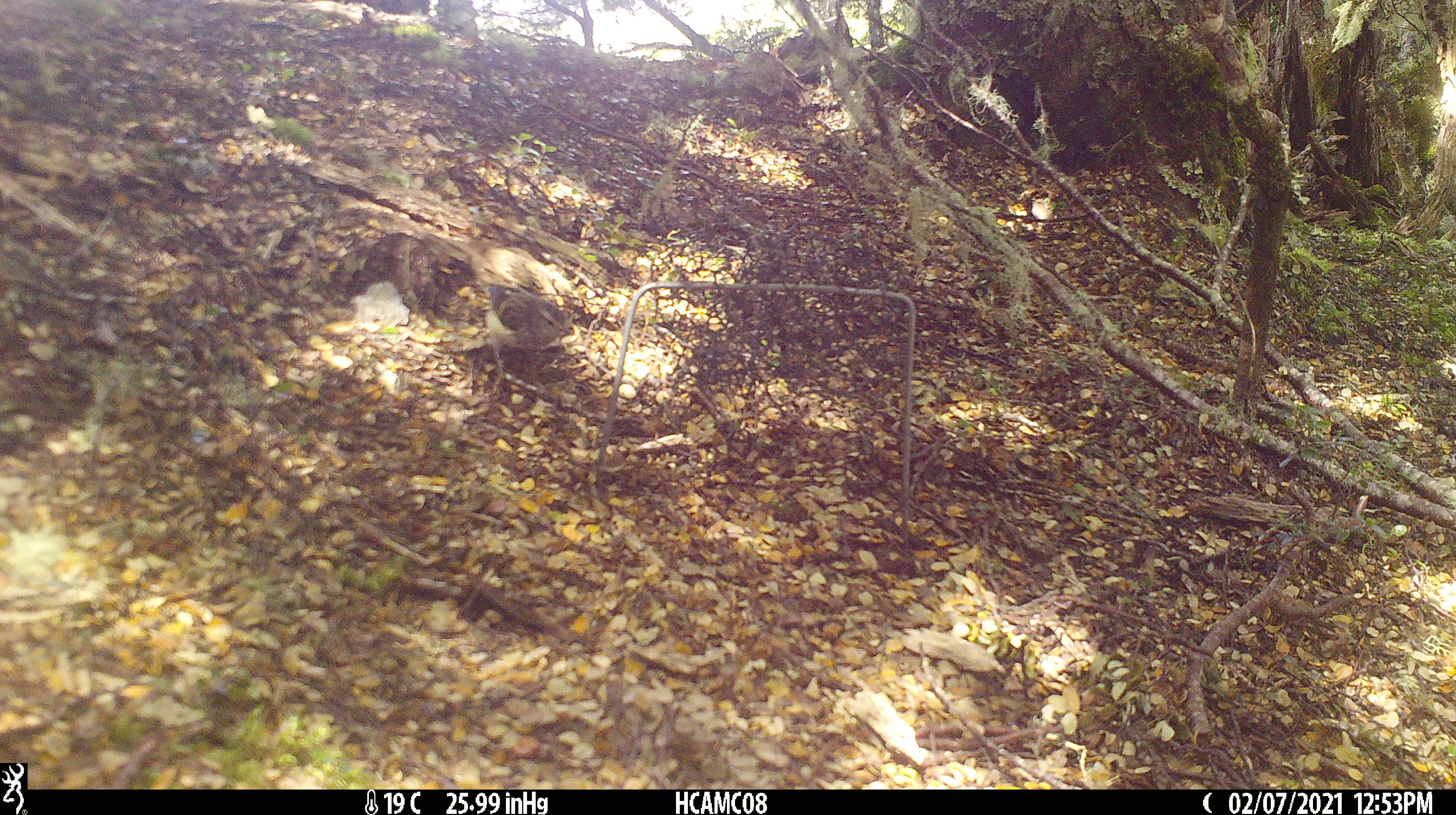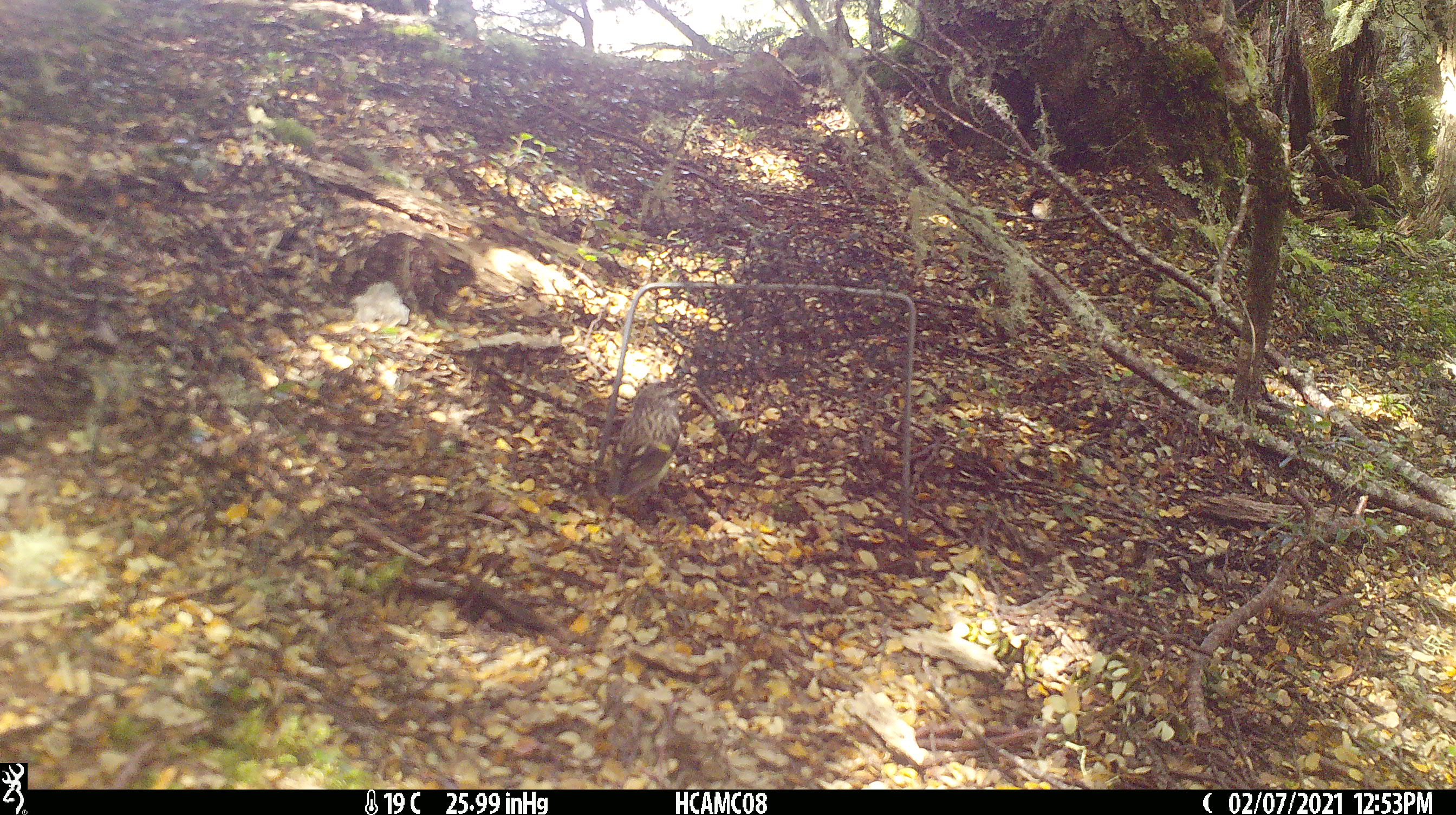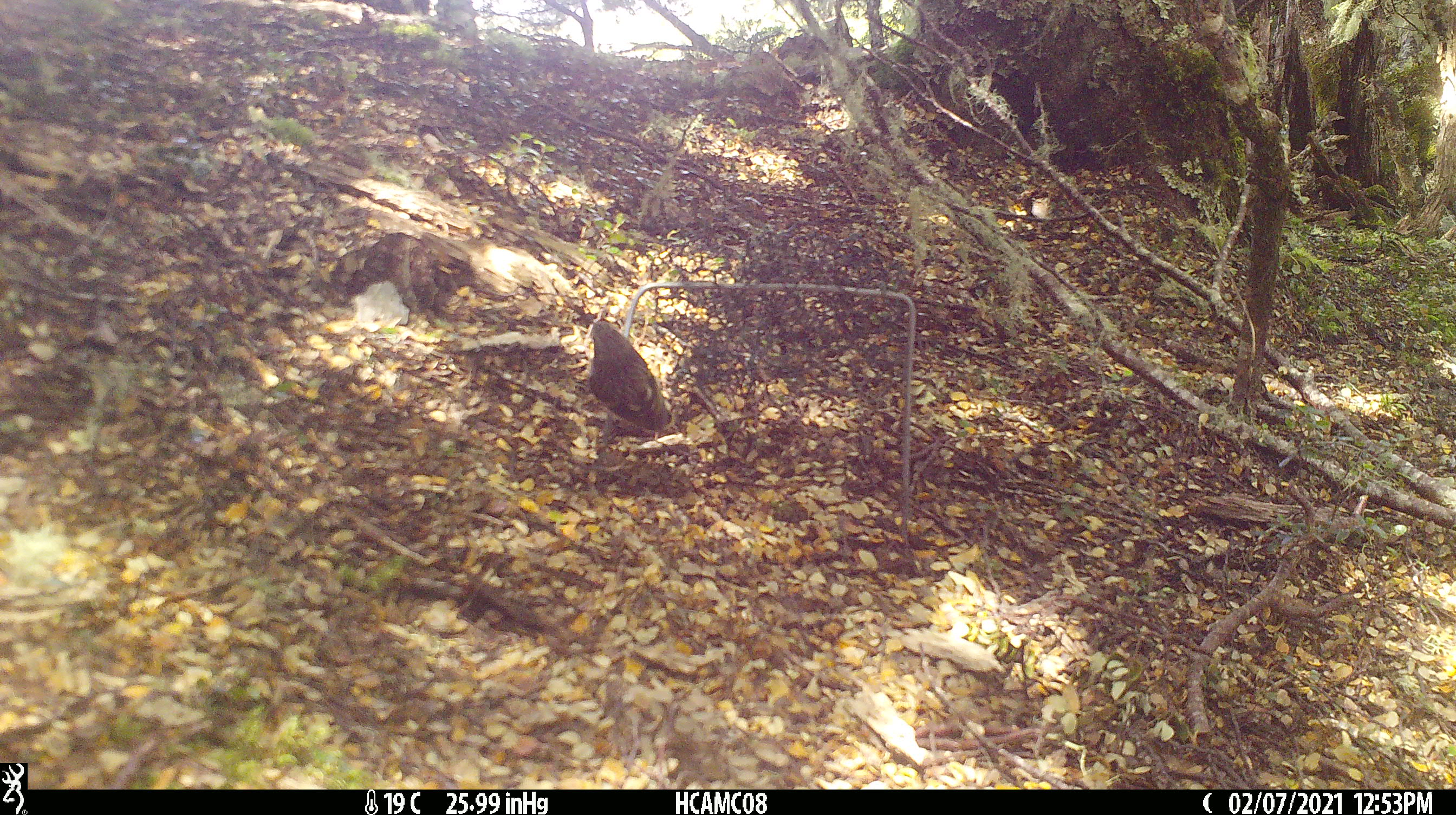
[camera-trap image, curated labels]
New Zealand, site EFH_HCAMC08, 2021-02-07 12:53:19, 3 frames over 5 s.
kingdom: Animalia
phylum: Chordata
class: Aves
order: Passeriformes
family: Acanthisittidae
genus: Acanthisitta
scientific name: Acanthisitta chloris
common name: rifleman